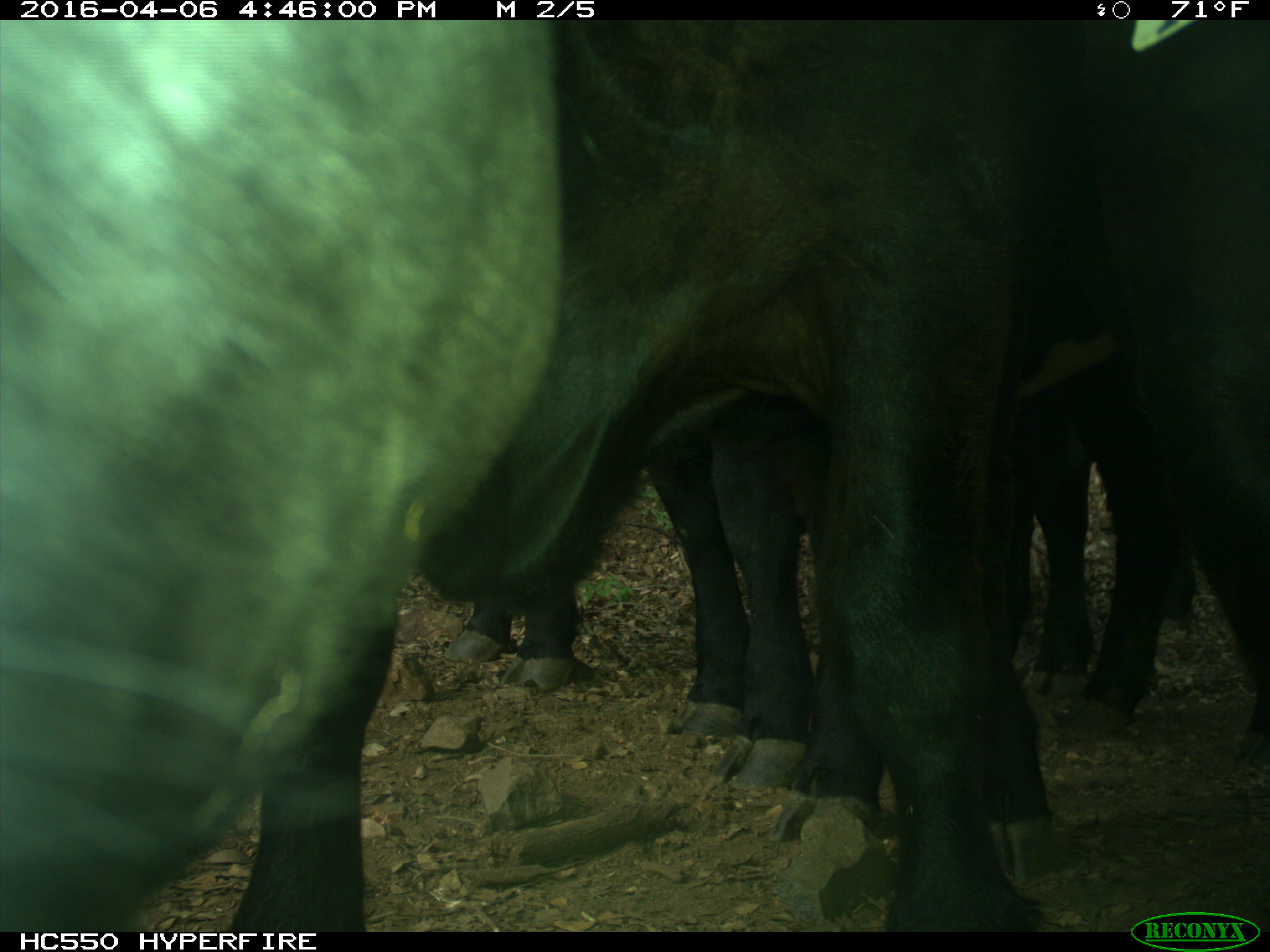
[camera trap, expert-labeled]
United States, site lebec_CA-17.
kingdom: Animalia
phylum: Chordata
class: Mammalia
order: Artiodactyla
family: Bovidae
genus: Bos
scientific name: Bos taurus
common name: domestic cow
Bos taurus (domestic cow).